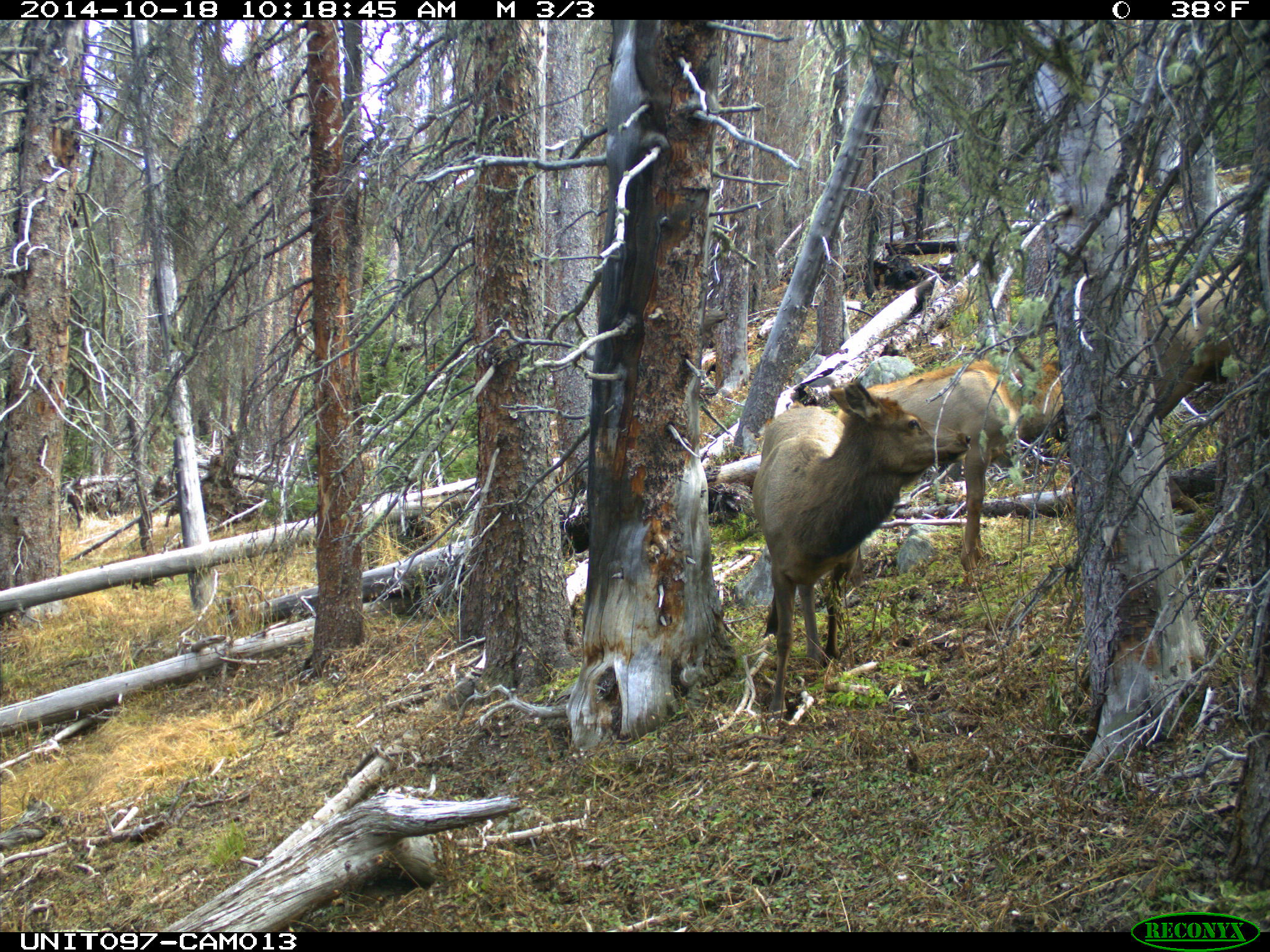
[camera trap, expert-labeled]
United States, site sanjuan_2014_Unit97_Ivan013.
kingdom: Animalia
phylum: Chordata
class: Mammalia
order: Artiodactyla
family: Cervidae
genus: Cervus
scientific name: Cervus elaphus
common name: red deer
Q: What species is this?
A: Cervus elaphus (red deer).